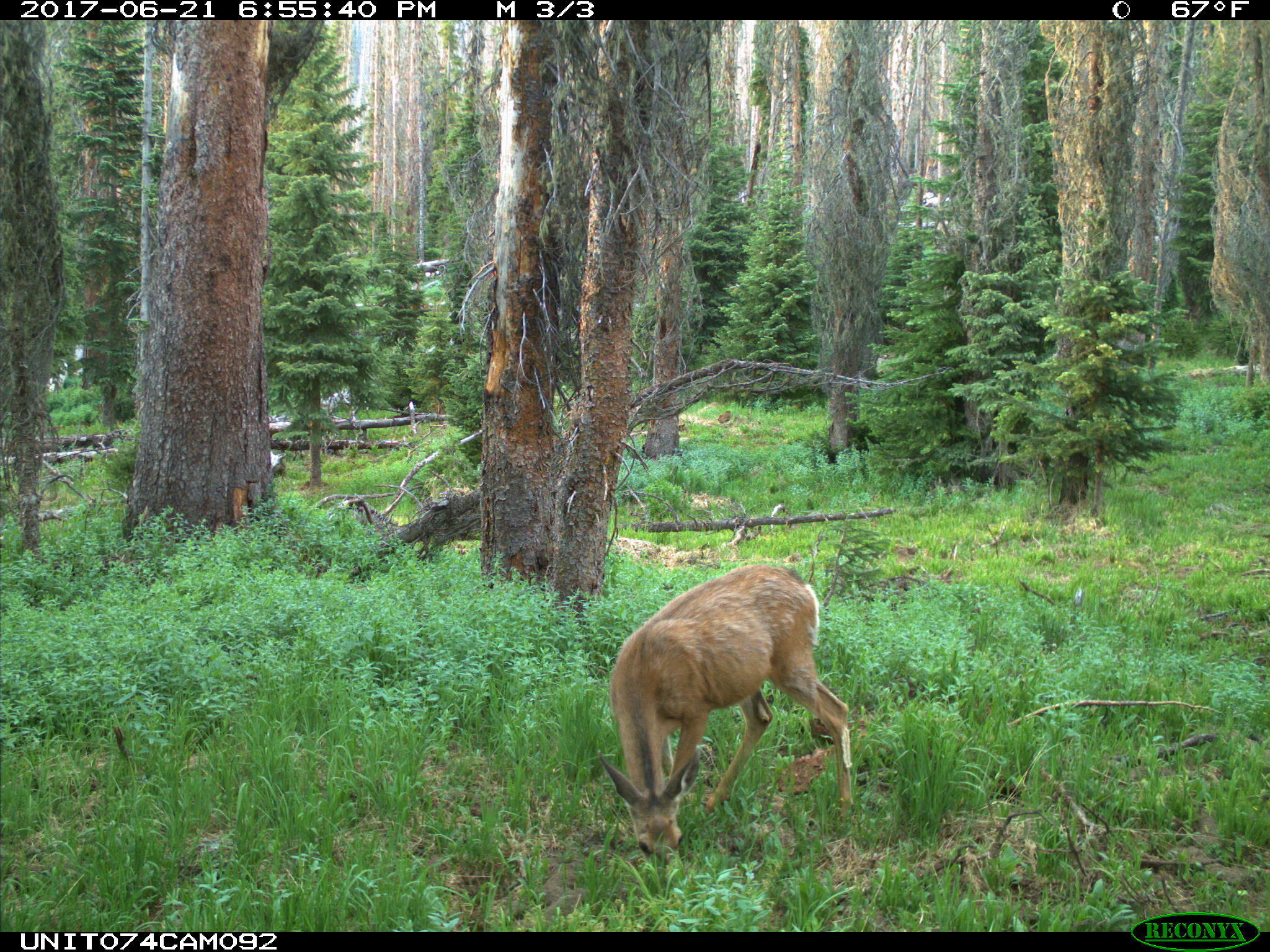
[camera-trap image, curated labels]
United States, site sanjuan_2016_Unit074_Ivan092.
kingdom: Animalia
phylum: Chordata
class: Mammalia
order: Artiodactyla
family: Cervidae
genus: Odocoileus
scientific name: Odocoileus hemionus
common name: mule deer